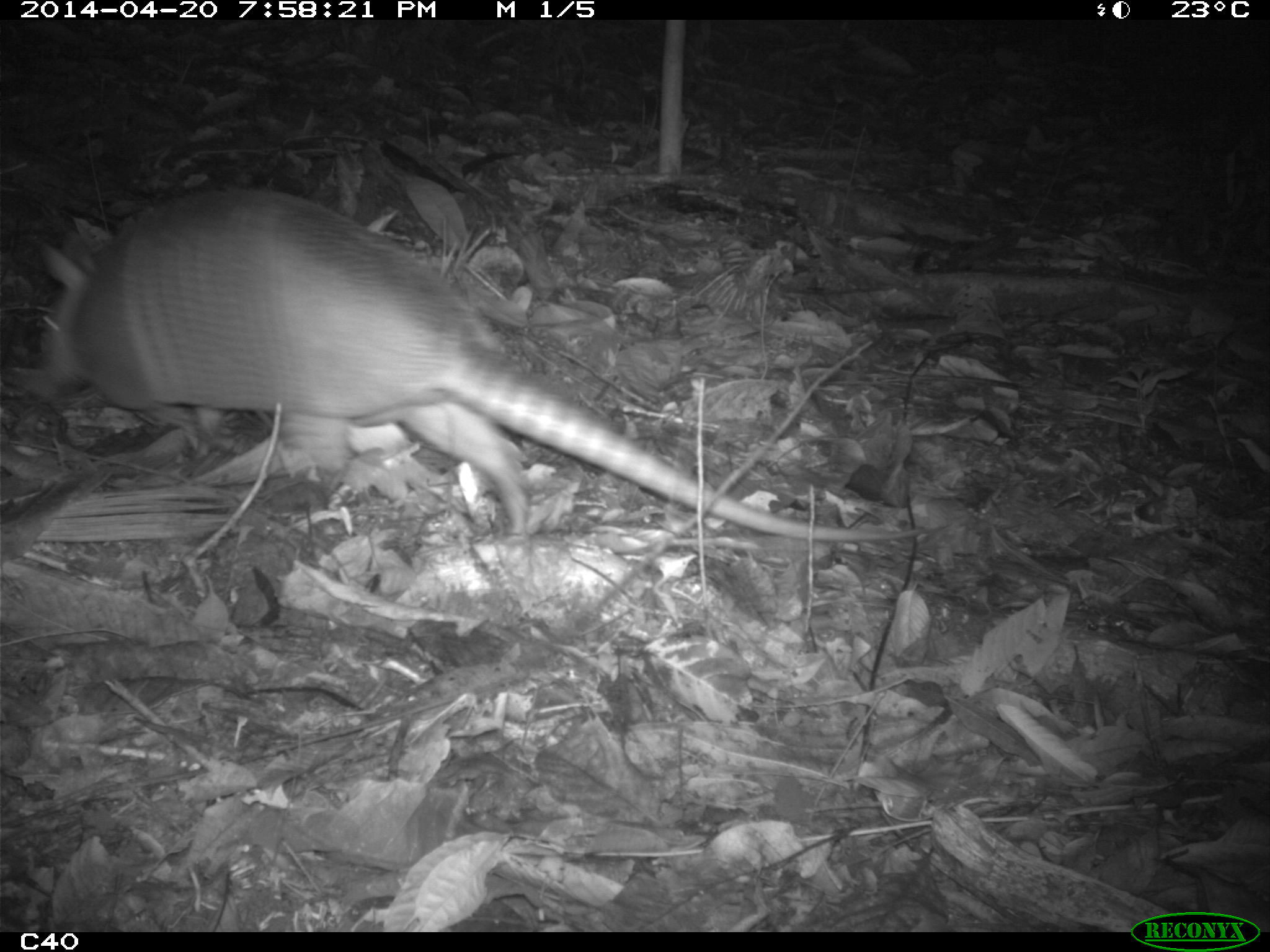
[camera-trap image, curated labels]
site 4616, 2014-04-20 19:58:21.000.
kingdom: Animalia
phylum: Chordata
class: Mammalia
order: Cingulata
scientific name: Cingulata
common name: armadillo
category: unknown armadillo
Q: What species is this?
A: Unknown armadillo (armadillo) (Cingulata).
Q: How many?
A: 1.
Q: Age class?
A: Adult.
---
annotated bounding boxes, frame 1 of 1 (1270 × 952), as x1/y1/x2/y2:
unknown armadillo: 30/187/922/541